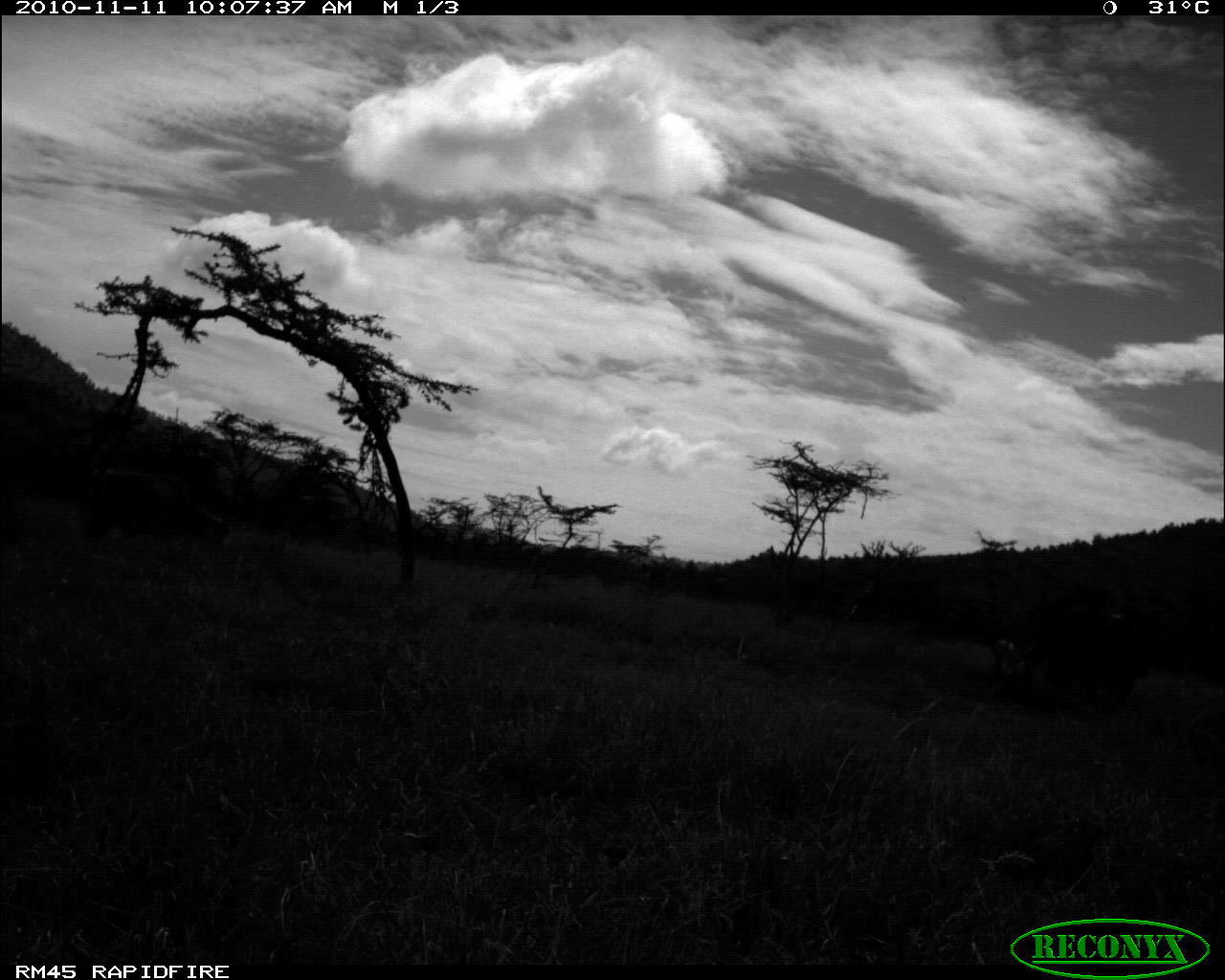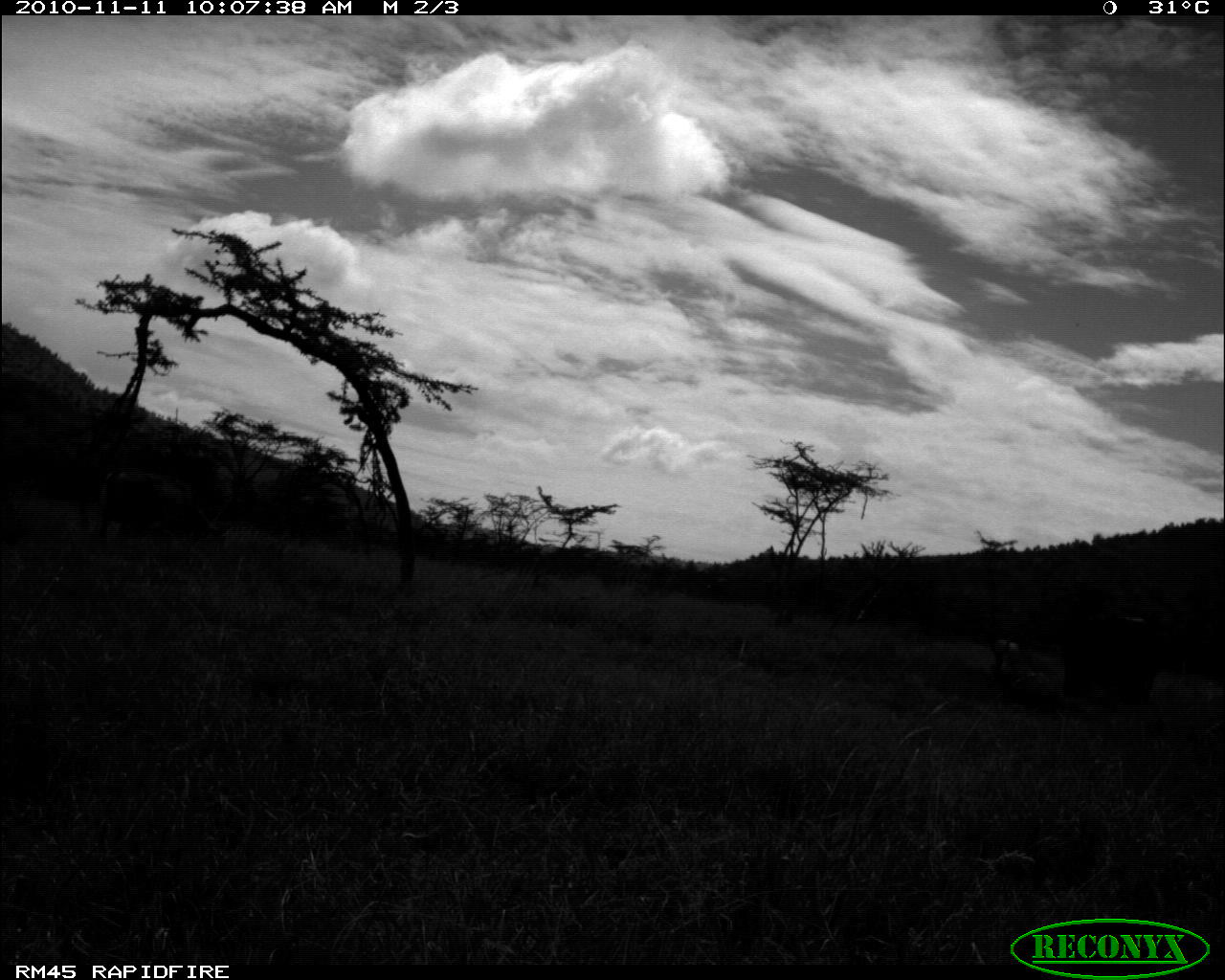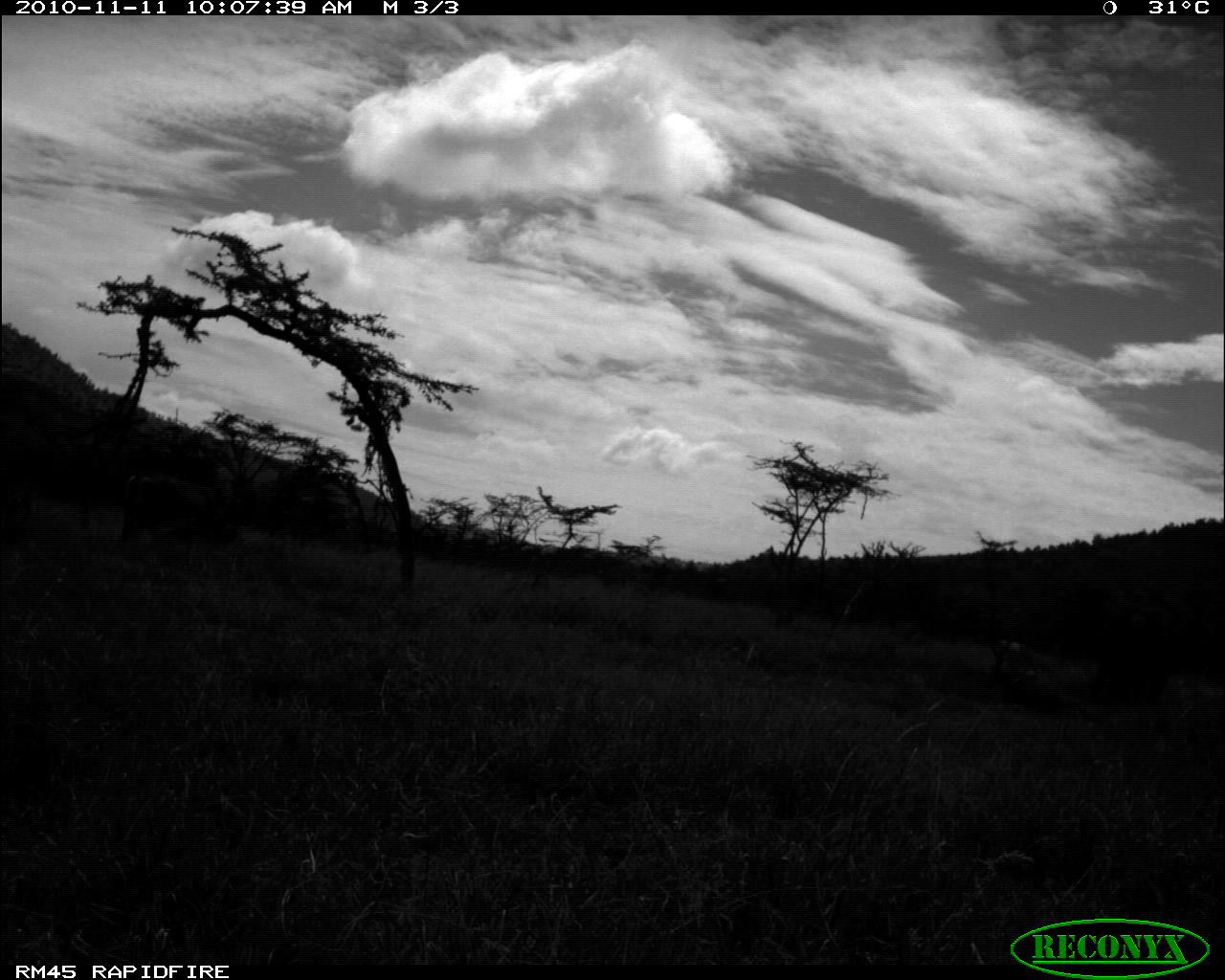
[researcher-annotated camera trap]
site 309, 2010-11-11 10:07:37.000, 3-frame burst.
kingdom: Animalia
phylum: Chordata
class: Mammalia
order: Artiodactyla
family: Bovidae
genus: Bos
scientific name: Bos taurus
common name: domestic cattle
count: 1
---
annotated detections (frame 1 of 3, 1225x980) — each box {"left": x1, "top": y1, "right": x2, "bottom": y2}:
bos taurus: {"left": 1019, "top": 602, "right": 1156, "bottom": 706}; {"left": 83, "top": 466, "right": 230, "bottom": 559}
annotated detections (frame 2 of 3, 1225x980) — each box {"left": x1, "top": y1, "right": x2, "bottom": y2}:
bos taurus: {"left": 1053, "top": 606, "right": 1185, "bottom": 706}; {"left": 94, "top": 467, "right": 235, "bottom": 547}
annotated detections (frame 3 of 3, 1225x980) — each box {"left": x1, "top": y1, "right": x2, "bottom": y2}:
bos taurus: {"left": 115, "top": 467, "right": 238, "bottom": 551}; {"left": 1077, "top": 599, "right": 1175, "bottom": 700}